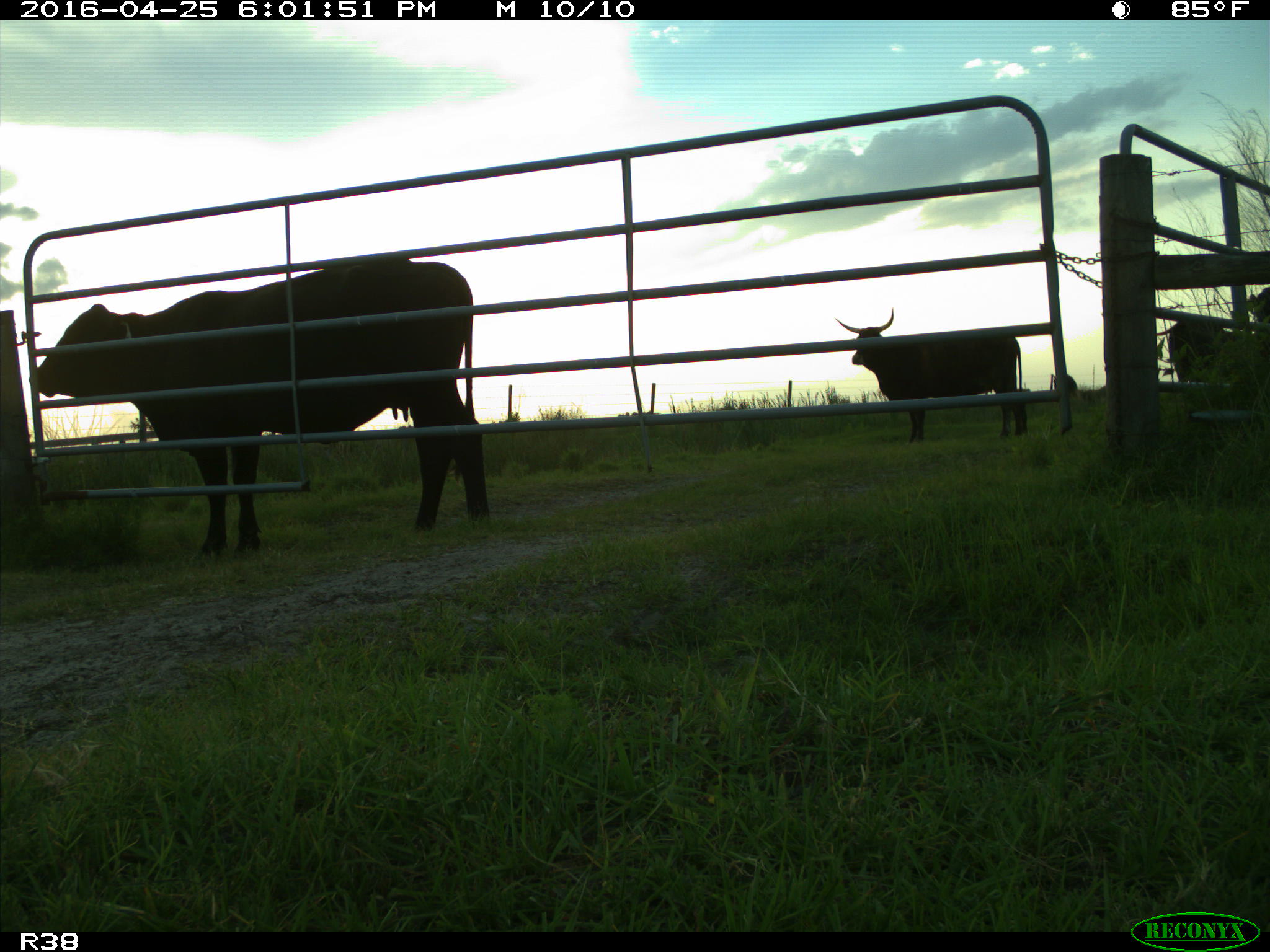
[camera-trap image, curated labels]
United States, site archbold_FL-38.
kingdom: Animalia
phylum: Chordata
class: Mammalia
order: Artiodactyla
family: Bovidae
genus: Bos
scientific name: Bos taurus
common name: domestic cow